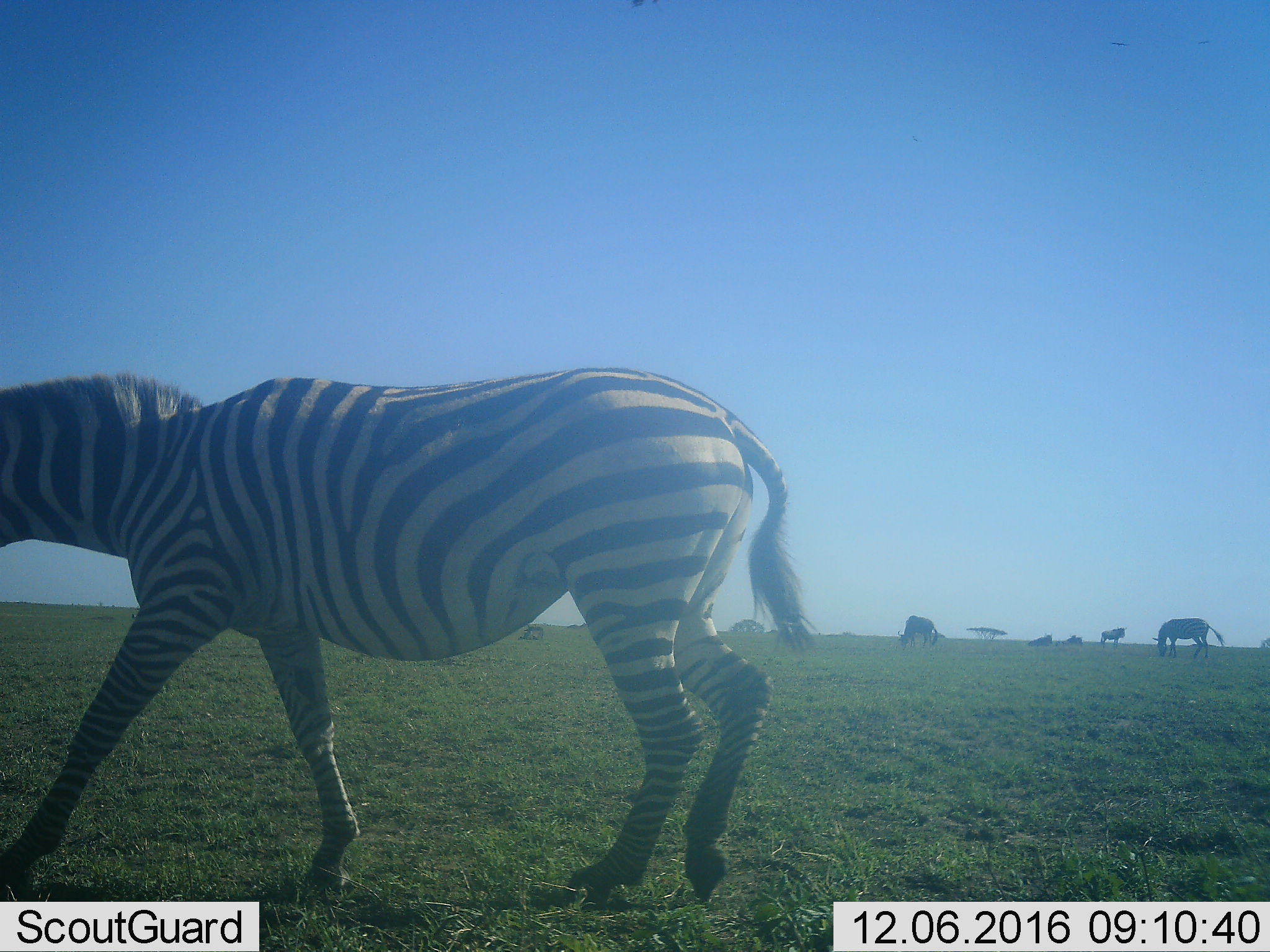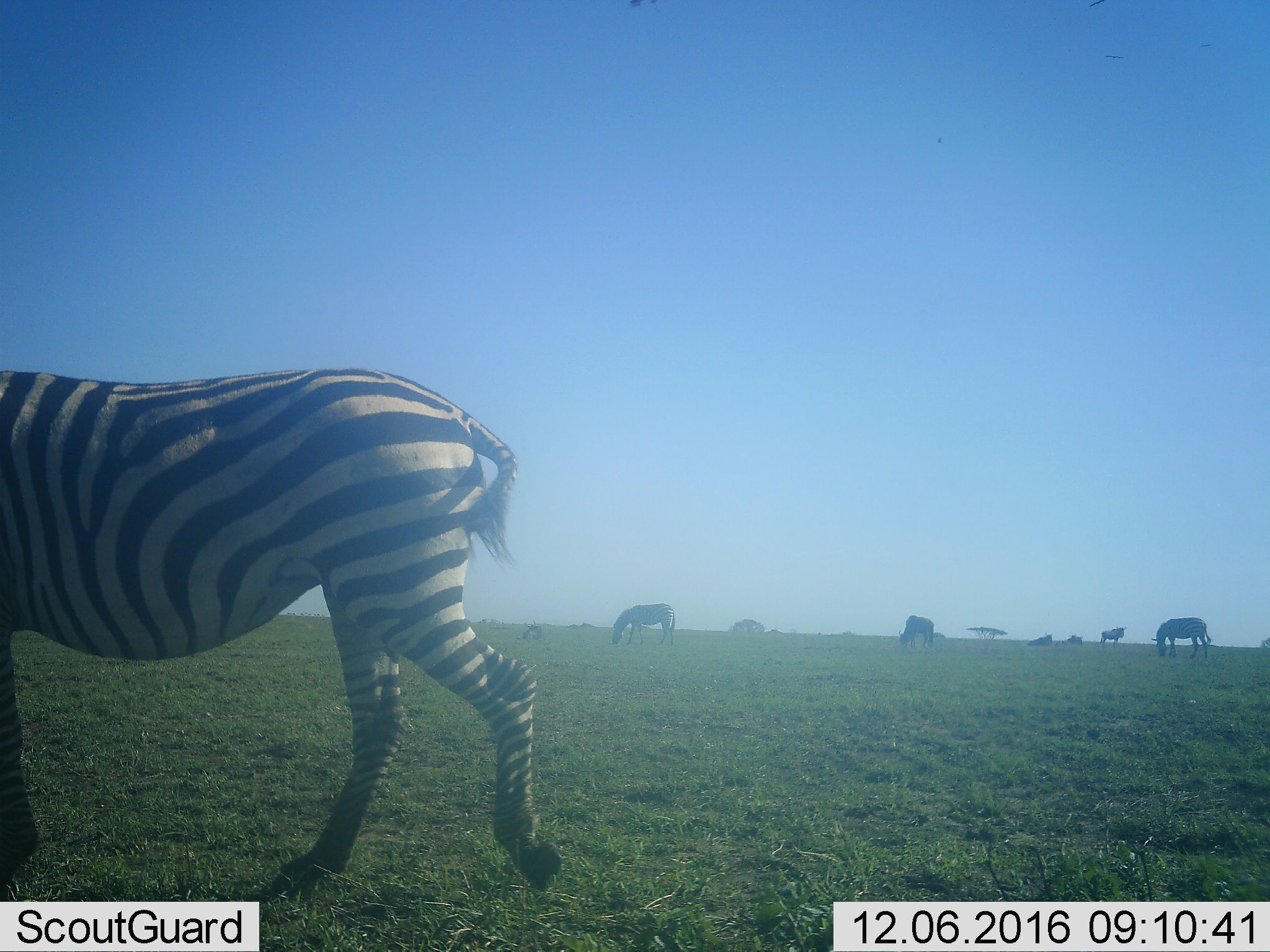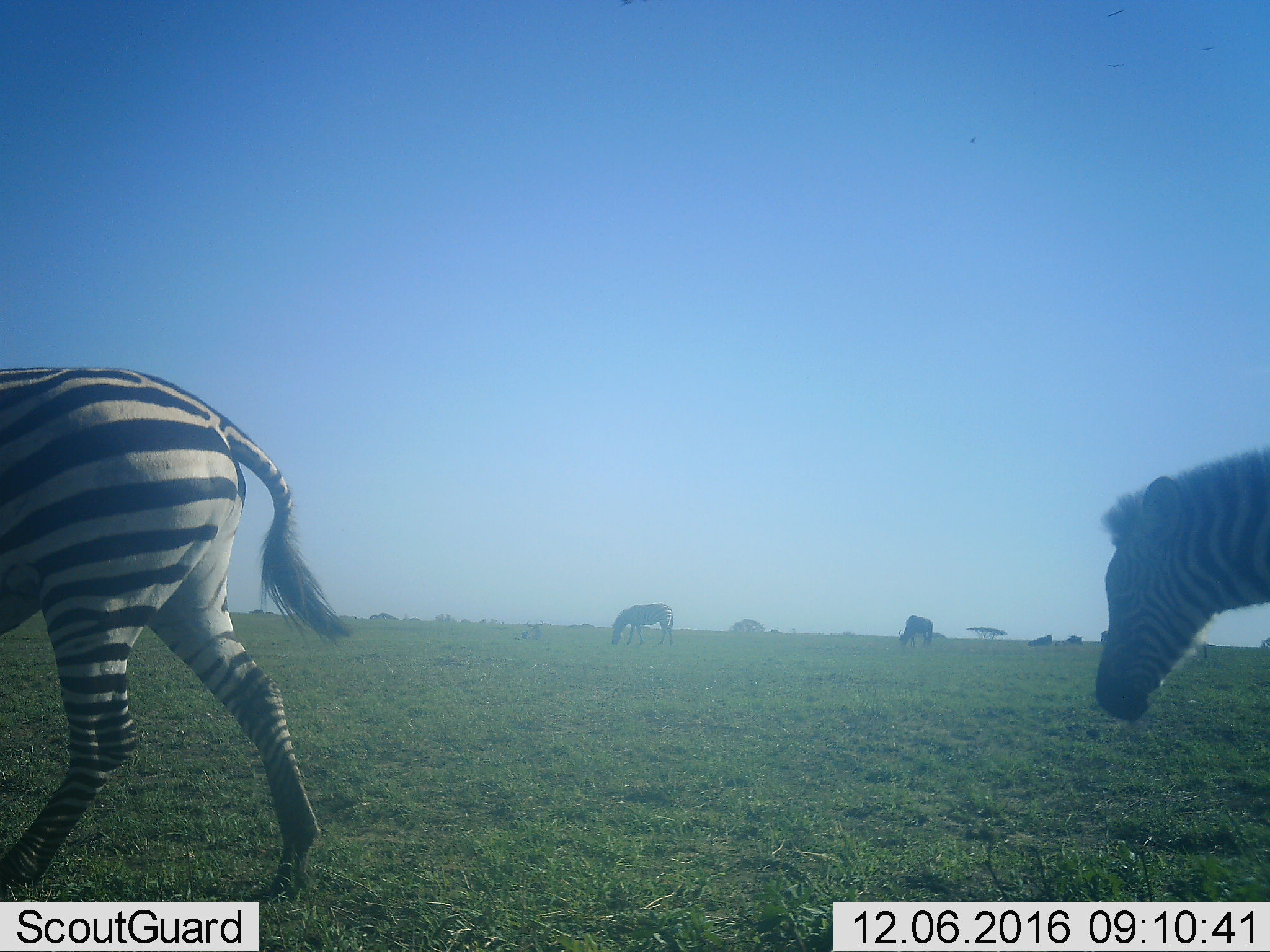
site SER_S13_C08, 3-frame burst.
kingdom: Animalia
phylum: Chordata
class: Mammalia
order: Artiodactyla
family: Bovidae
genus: Connochaetes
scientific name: Connochaetes taurinus taurinus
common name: blue wildebeest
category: wildebeestblue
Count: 4.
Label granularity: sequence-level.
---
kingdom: Animalia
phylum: Chordata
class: Mammalia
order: Perissodactyla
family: Equidae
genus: Equus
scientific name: Equus quagga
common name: plains zebra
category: zebraplains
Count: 3.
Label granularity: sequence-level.